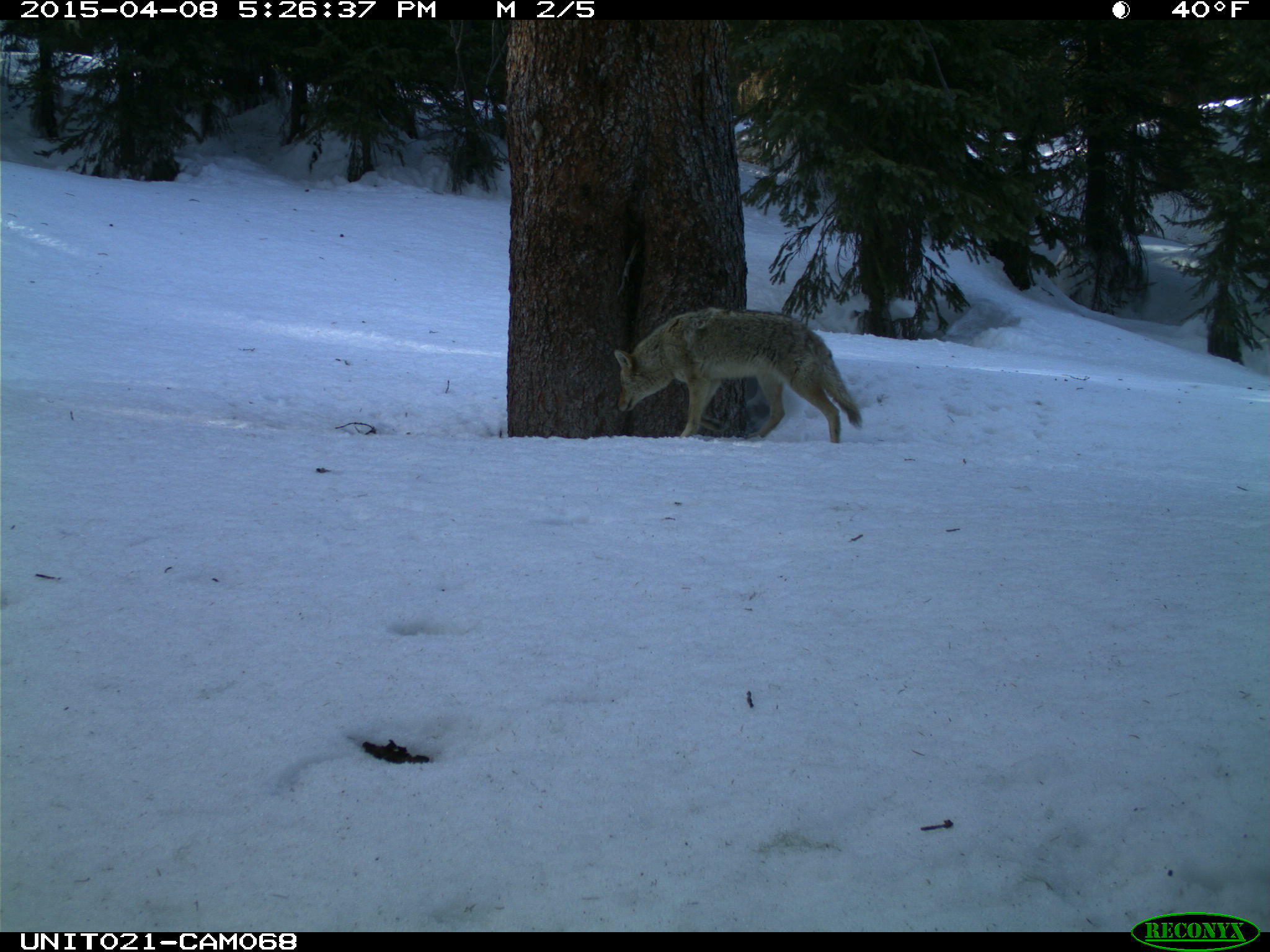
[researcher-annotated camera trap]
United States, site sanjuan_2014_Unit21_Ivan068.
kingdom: Animalia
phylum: Chordata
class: Mammalia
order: Carnivora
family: Canidae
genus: Canis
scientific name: Canis latrans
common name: coyote